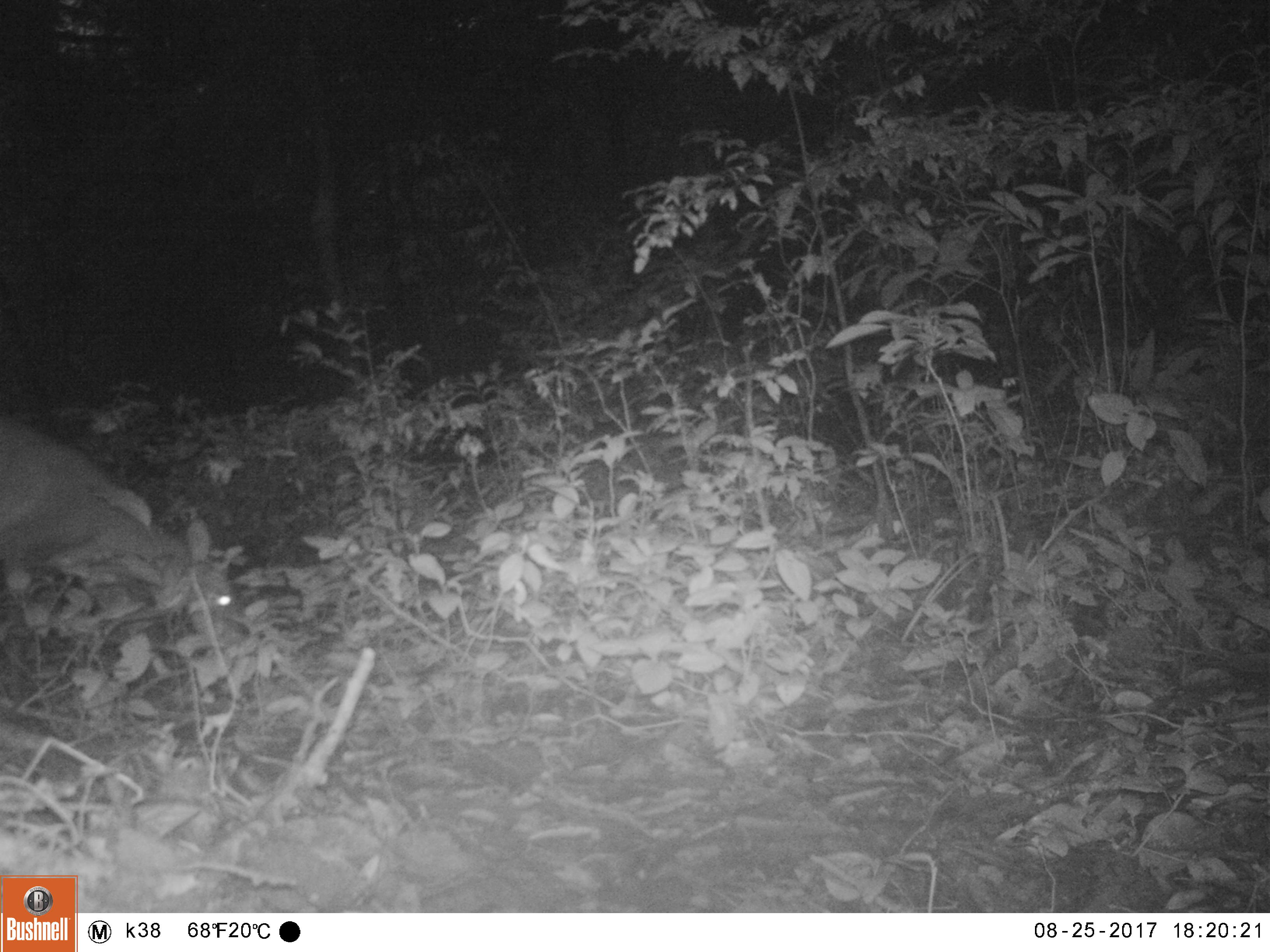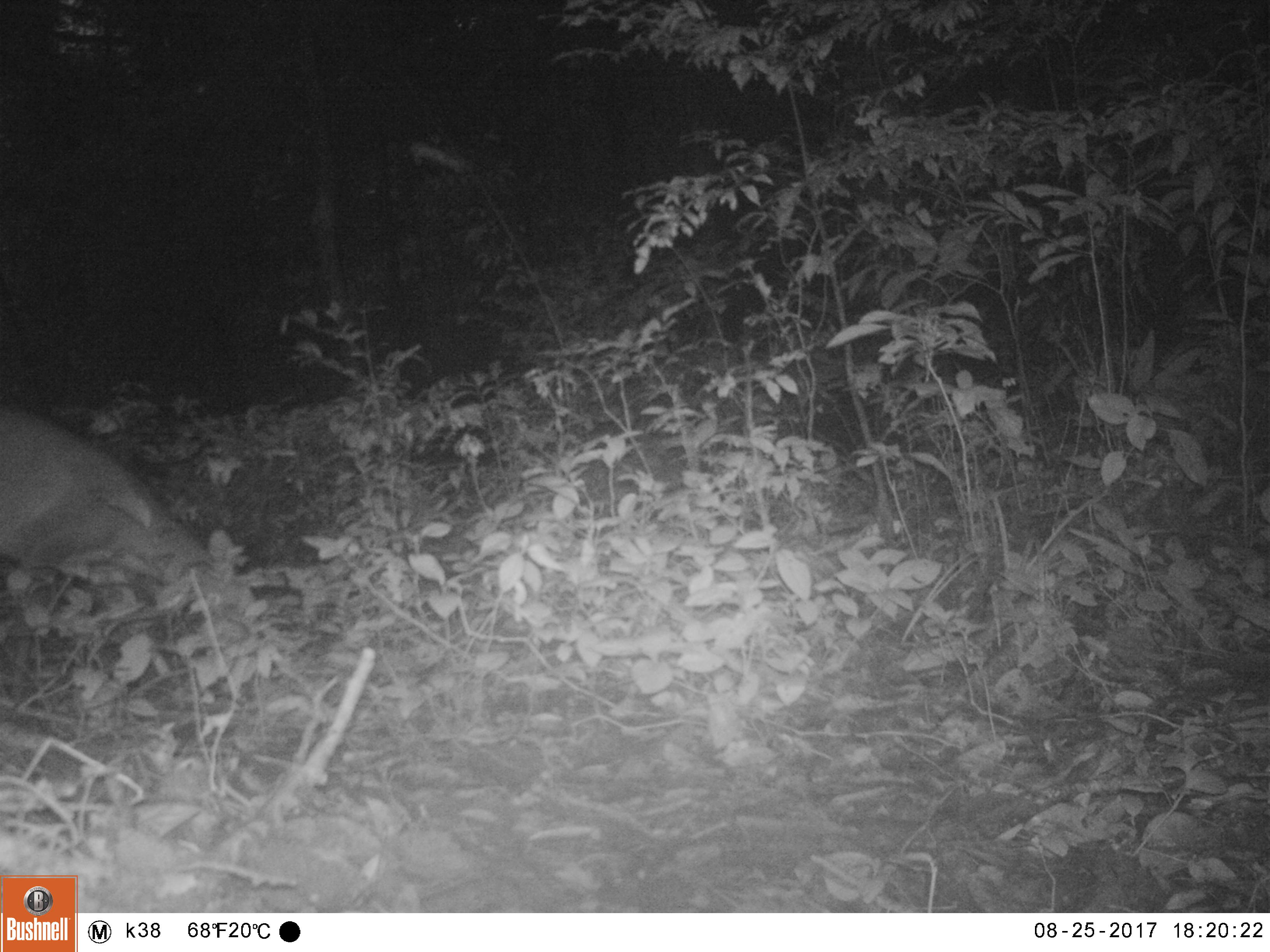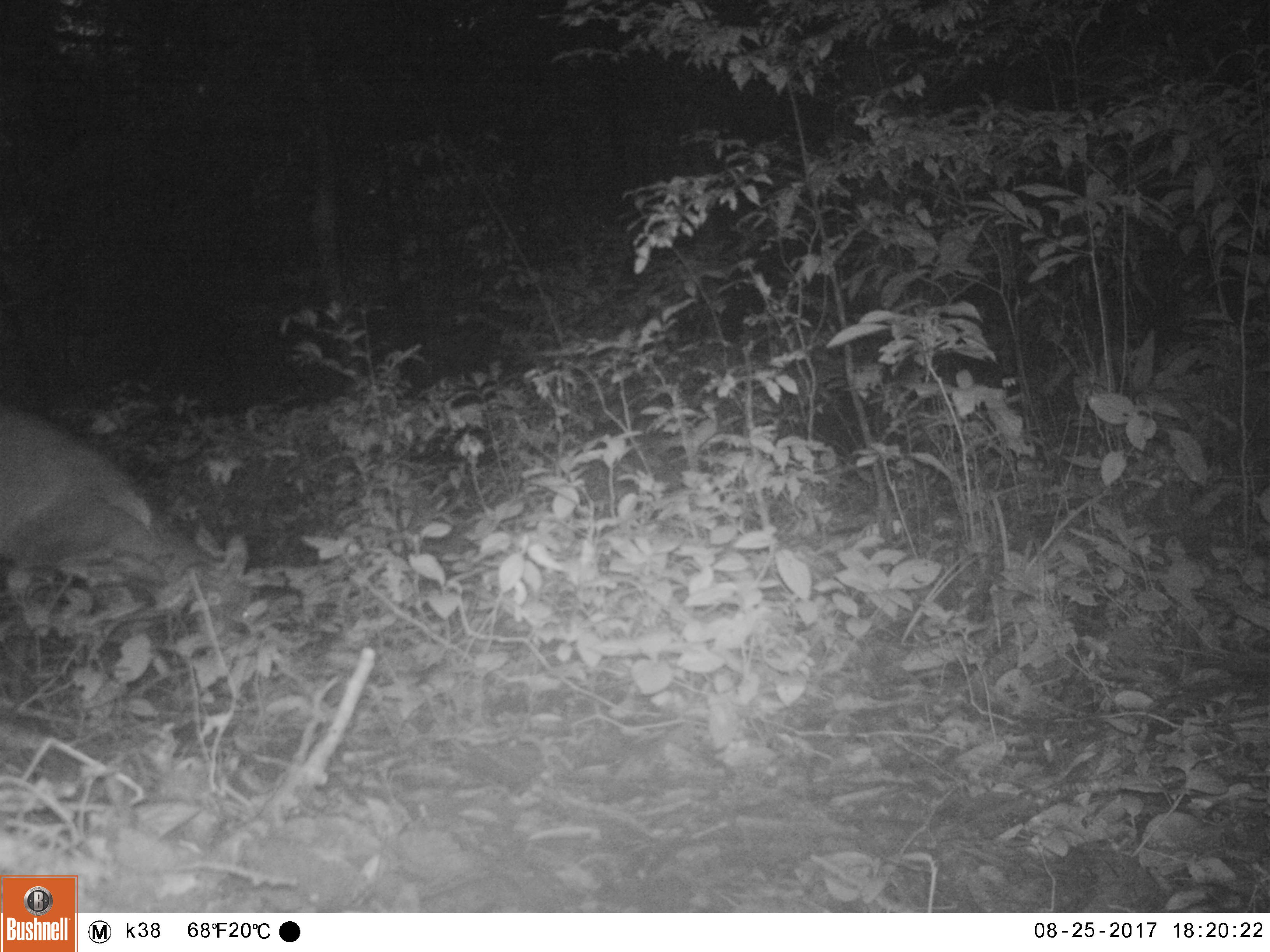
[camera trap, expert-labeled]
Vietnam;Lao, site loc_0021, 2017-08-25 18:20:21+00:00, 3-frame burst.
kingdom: Animalia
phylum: Chordata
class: Mammalia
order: Artiodactyla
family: Cervidae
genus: Muntiacus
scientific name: Muntiacus vuquangensis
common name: large-antlered muntjac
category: large antlered muntjac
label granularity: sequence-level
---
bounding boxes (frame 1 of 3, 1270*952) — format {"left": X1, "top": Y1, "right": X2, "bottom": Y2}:
large antlered muntjac: {"left": 0, "top": 412, "right": 234, "bottom": 649}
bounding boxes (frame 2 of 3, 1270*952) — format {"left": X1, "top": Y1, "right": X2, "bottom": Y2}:
large antlered muntjac: {"left": 0, "top": 403, "right": 266, "bottom": 636}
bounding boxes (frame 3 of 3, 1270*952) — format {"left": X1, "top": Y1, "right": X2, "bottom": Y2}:
large antlered muntjac: {"left": 0, "top": 399, "right": 256, "bottom": 649}